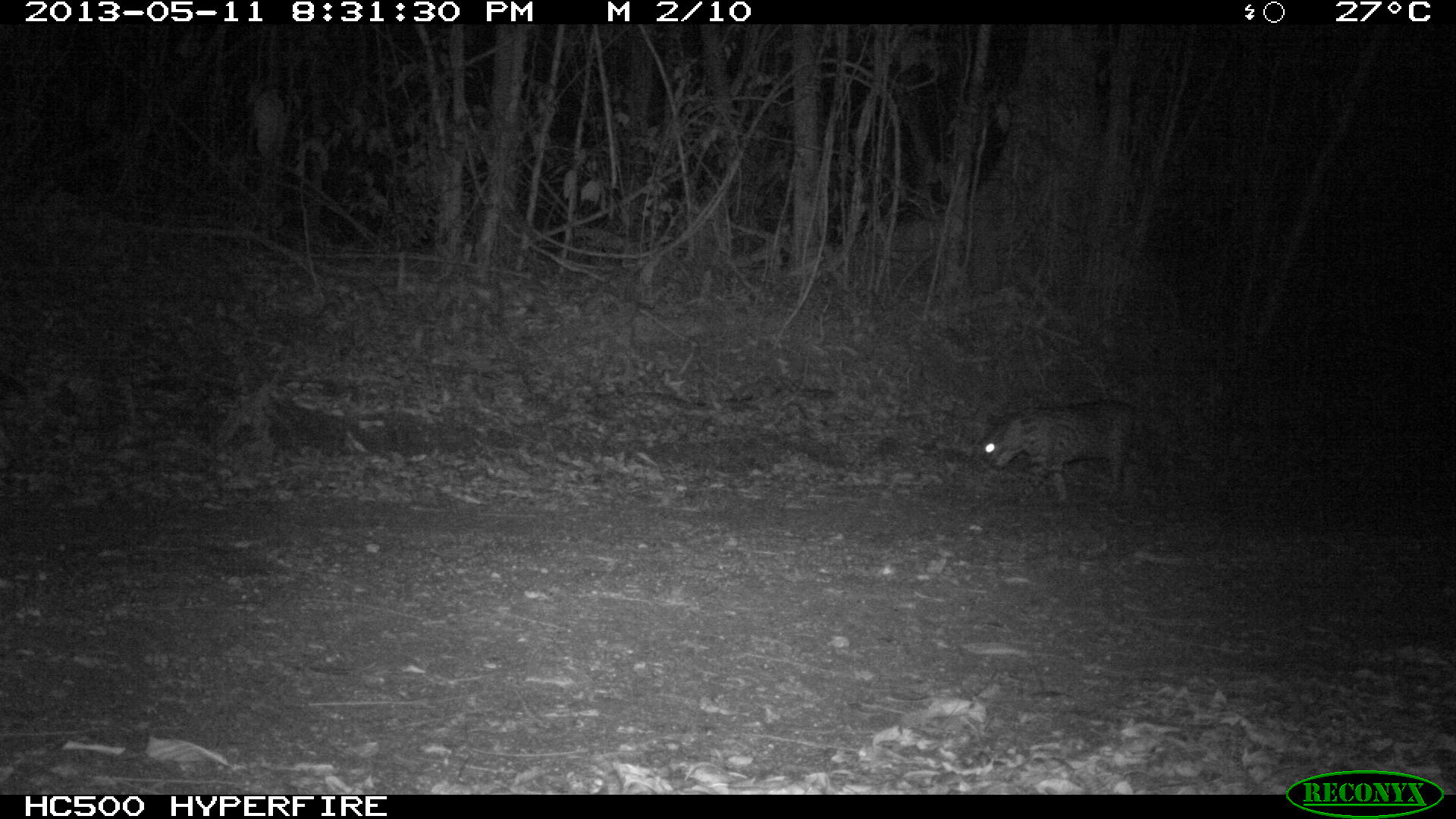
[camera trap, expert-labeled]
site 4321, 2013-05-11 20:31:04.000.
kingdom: Animalia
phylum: Chordata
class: Mammalia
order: Carnivora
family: Felidae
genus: Leopardus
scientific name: Leopardus pardalis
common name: ocelot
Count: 1.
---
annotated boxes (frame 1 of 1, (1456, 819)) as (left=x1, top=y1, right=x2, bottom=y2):
leopardus pardalis: (left=983, top=400, right=1135, bottom=503)